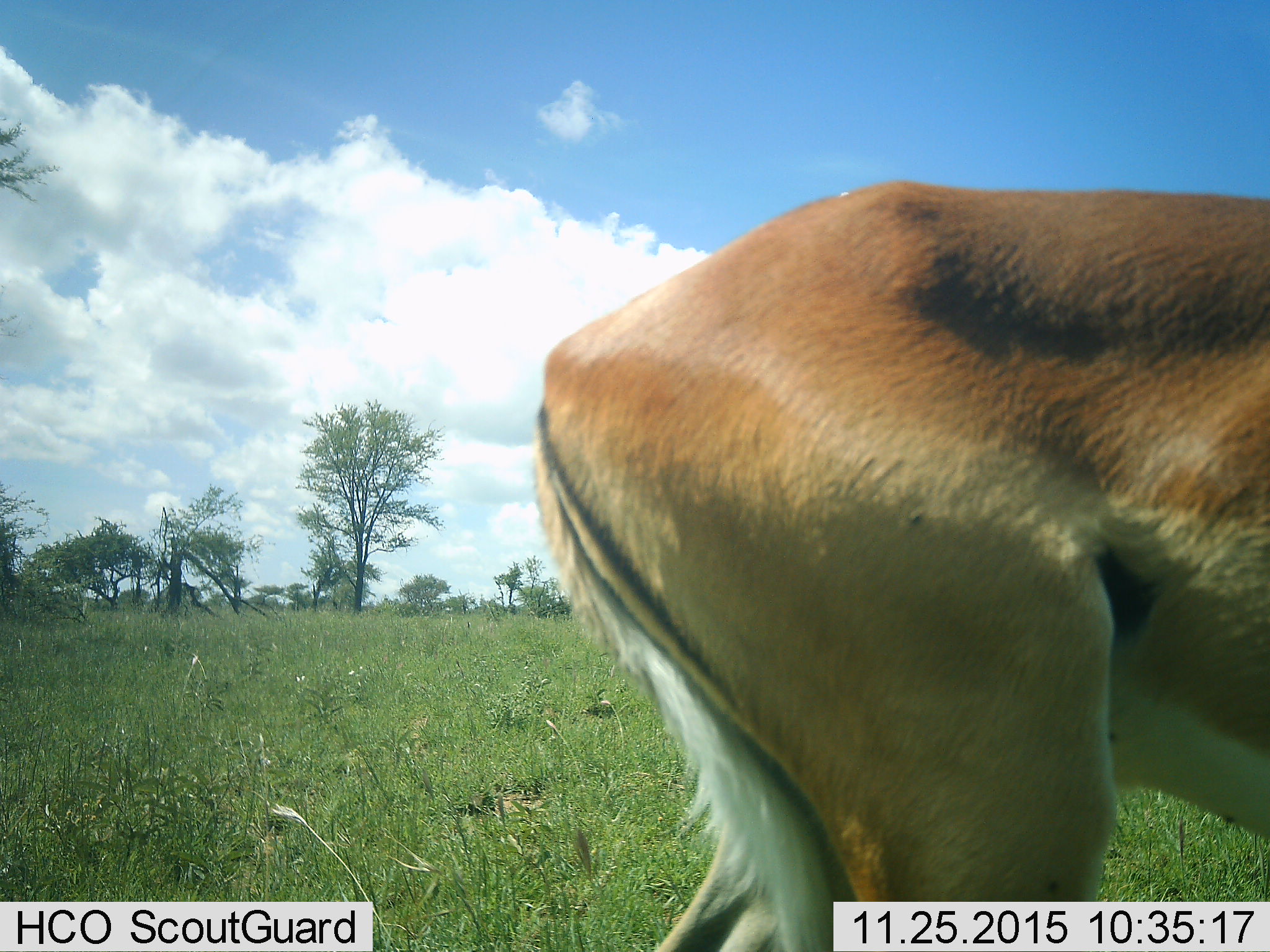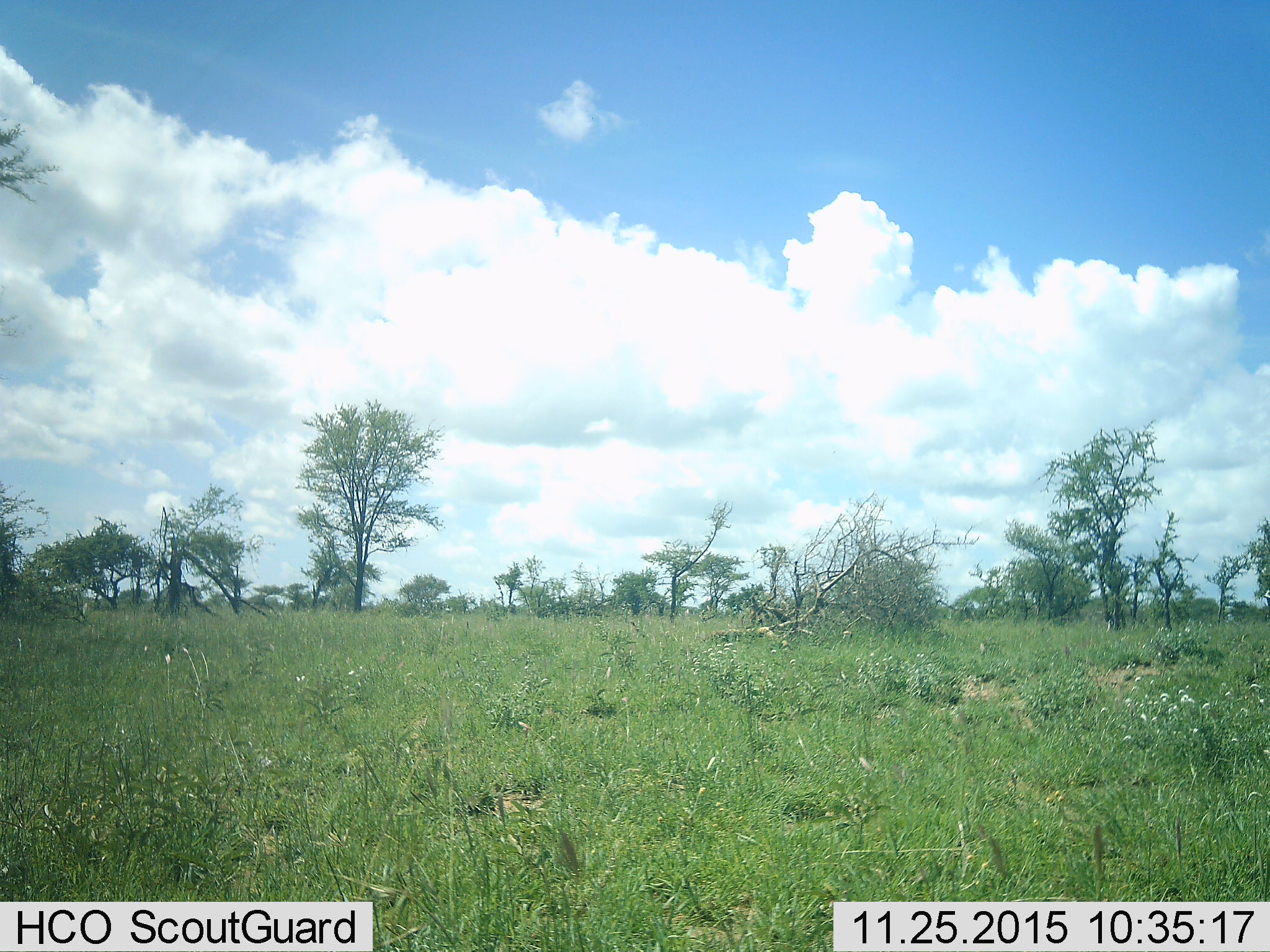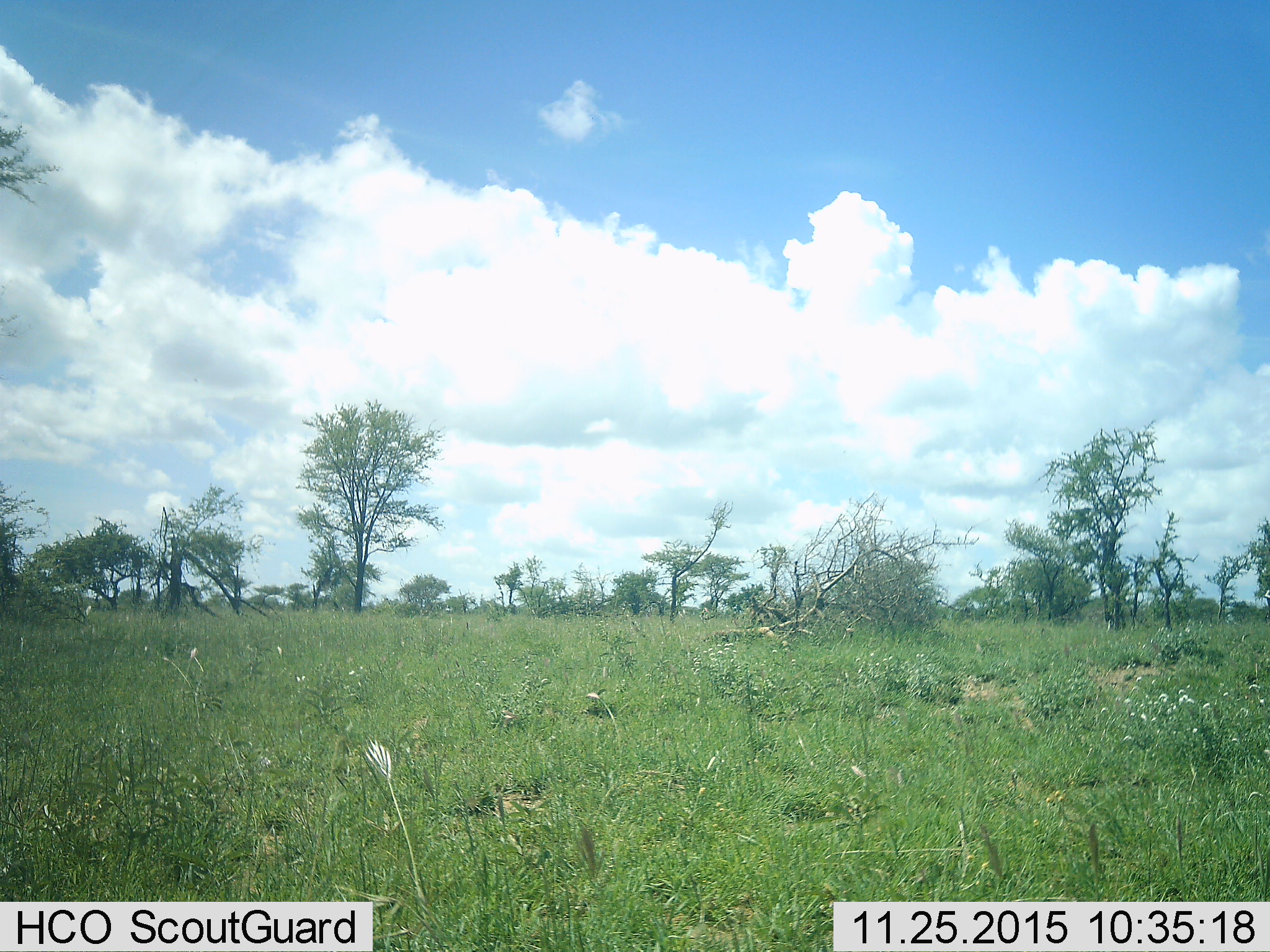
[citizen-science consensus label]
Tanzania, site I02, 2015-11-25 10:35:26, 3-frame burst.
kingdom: Animalia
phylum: Chordata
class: Mammalia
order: Artiodactyla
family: Bovidae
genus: Eudorcas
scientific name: Eudorcas thomsonii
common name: thomson's gazelle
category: gazellethomsons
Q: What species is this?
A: Gazellethomsons (thomson's gazelle) (Eudorcas thomsonii).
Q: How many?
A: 1.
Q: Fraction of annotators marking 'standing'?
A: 33%.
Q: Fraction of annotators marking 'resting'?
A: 0%.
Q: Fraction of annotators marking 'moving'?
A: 67%.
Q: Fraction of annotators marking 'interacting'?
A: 0%.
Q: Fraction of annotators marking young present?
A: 0%.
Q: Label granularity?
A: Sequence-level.